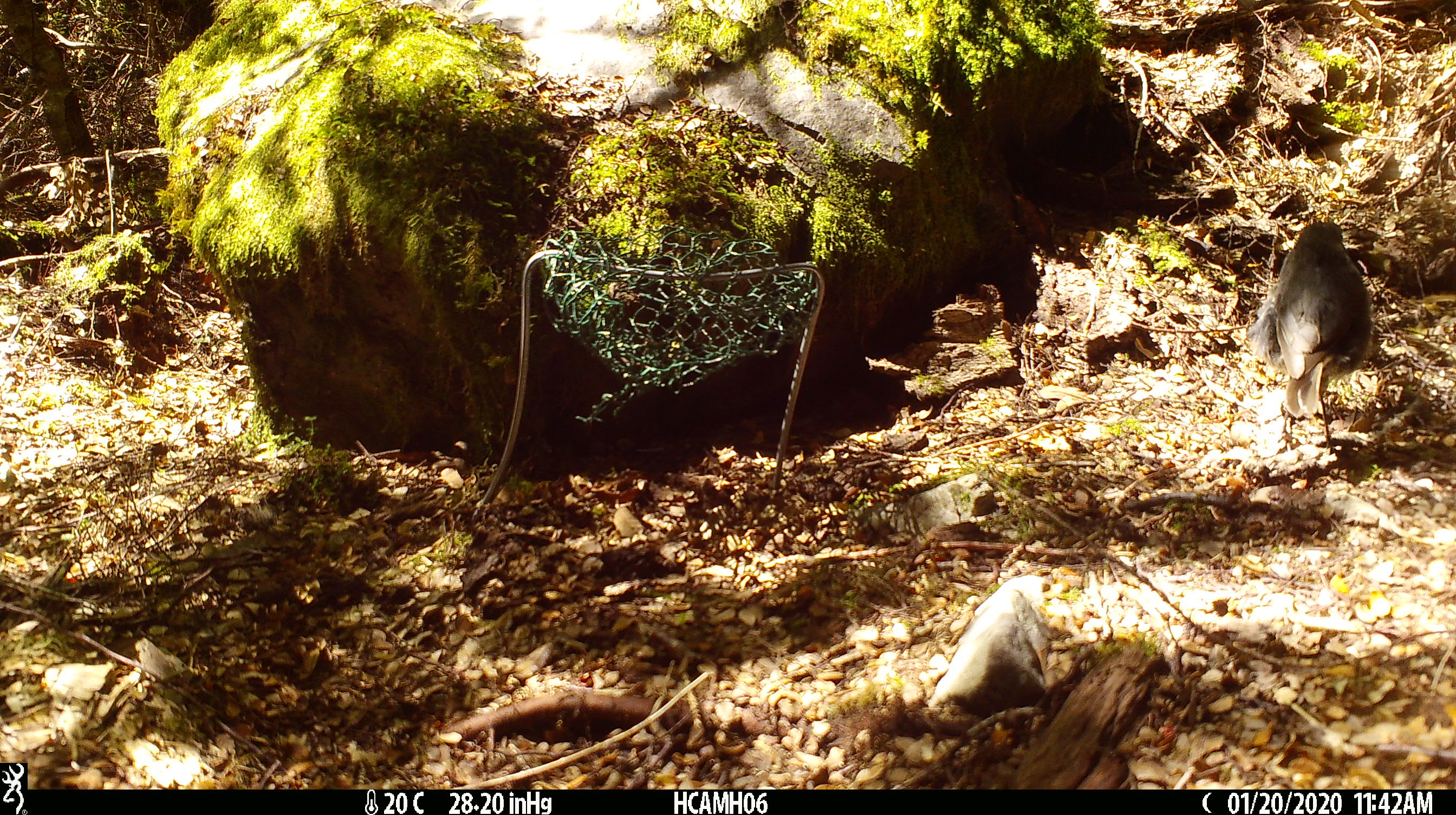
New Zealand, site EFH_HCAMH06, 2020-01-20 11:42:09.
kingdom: Animalia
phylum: Chordata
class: Aves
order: Passeriformes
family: Petroicidae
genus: Petroica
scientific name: Petroica australis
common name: new zealand robin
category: robin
Robin (new zealand robin) (Petroica australis).